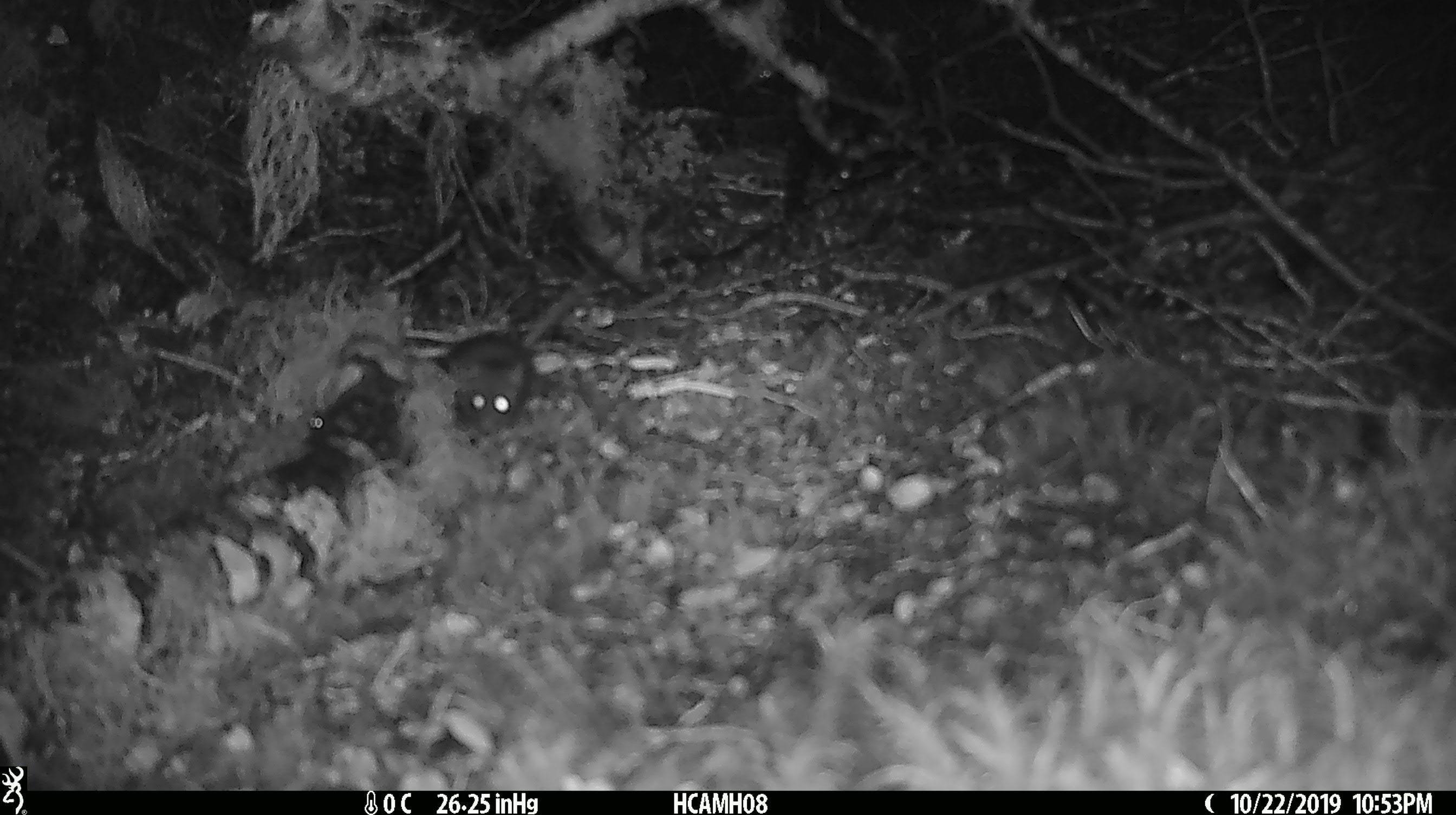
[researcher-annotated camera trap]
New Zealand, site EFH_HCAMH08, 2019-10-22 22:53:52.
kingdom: Animalia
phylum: Chordata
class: Mammalia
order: Rodentia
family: Muridae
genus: Mus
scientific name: Mus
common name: mouse